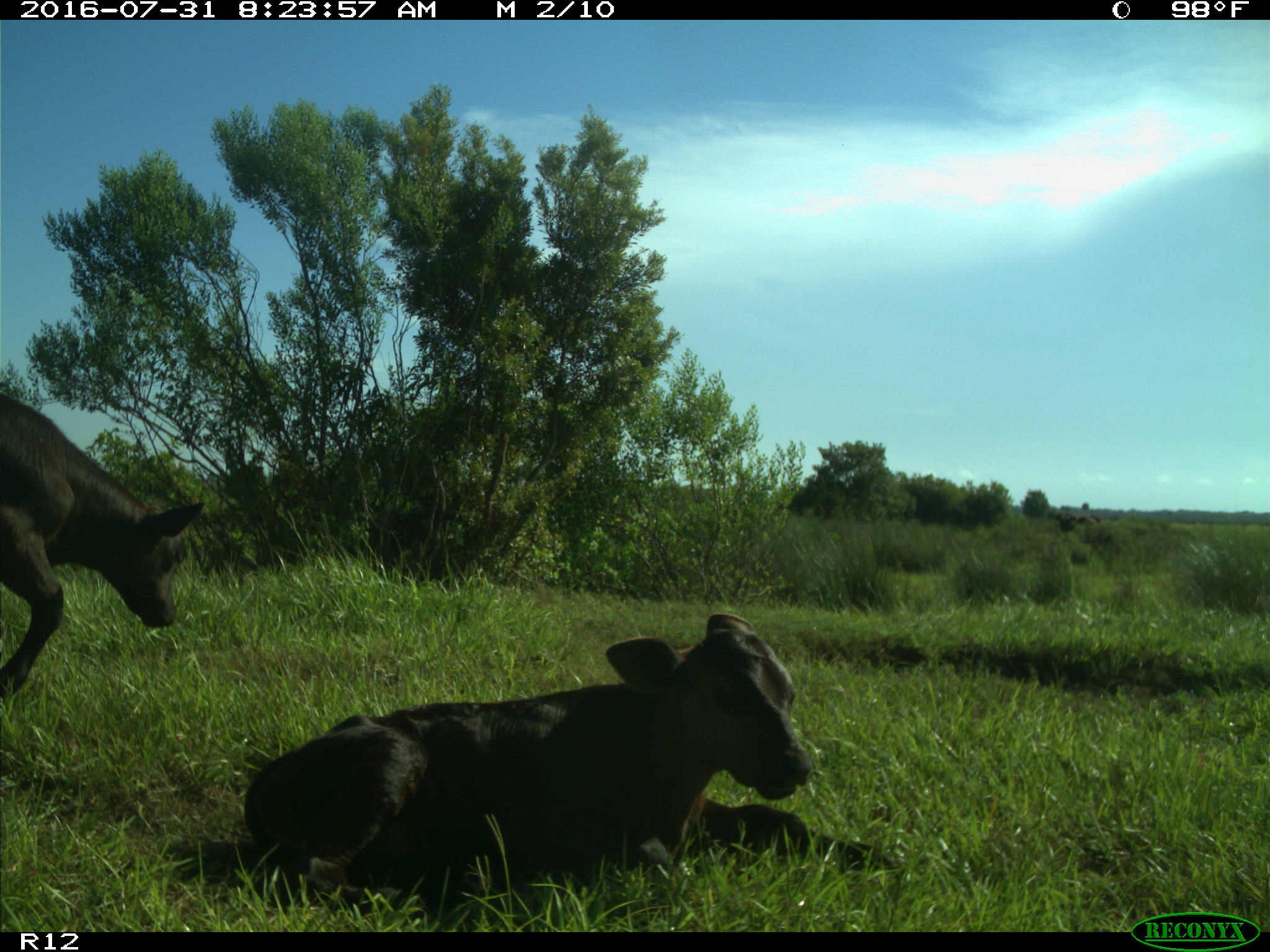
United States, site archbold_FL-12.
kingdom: Animalia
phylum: Chordata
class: Mammalia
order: Artiodactyla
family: Bovidae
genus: Bos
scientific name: Bos taurus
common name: domestic cow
Bos taurus (domestic cow).